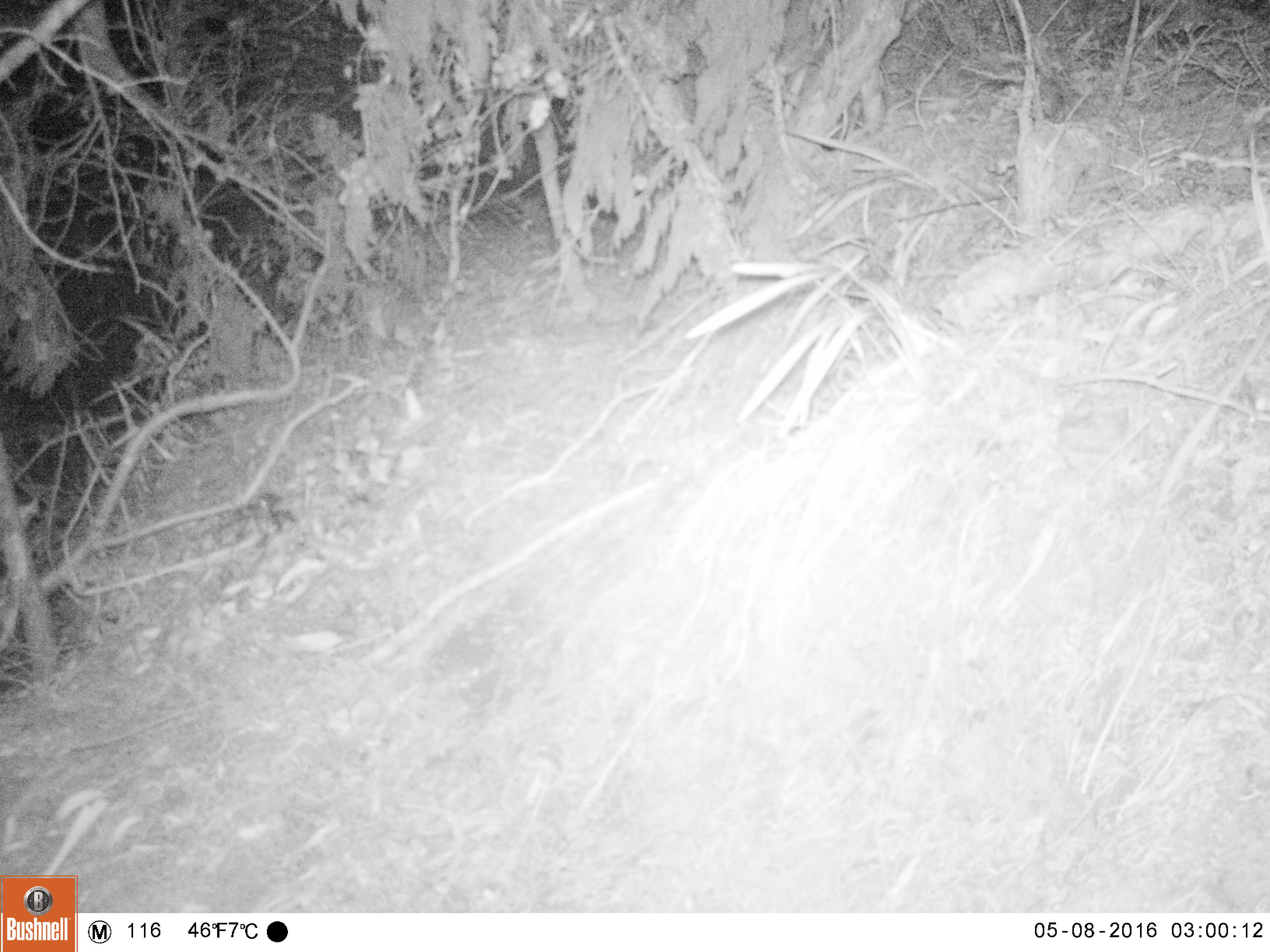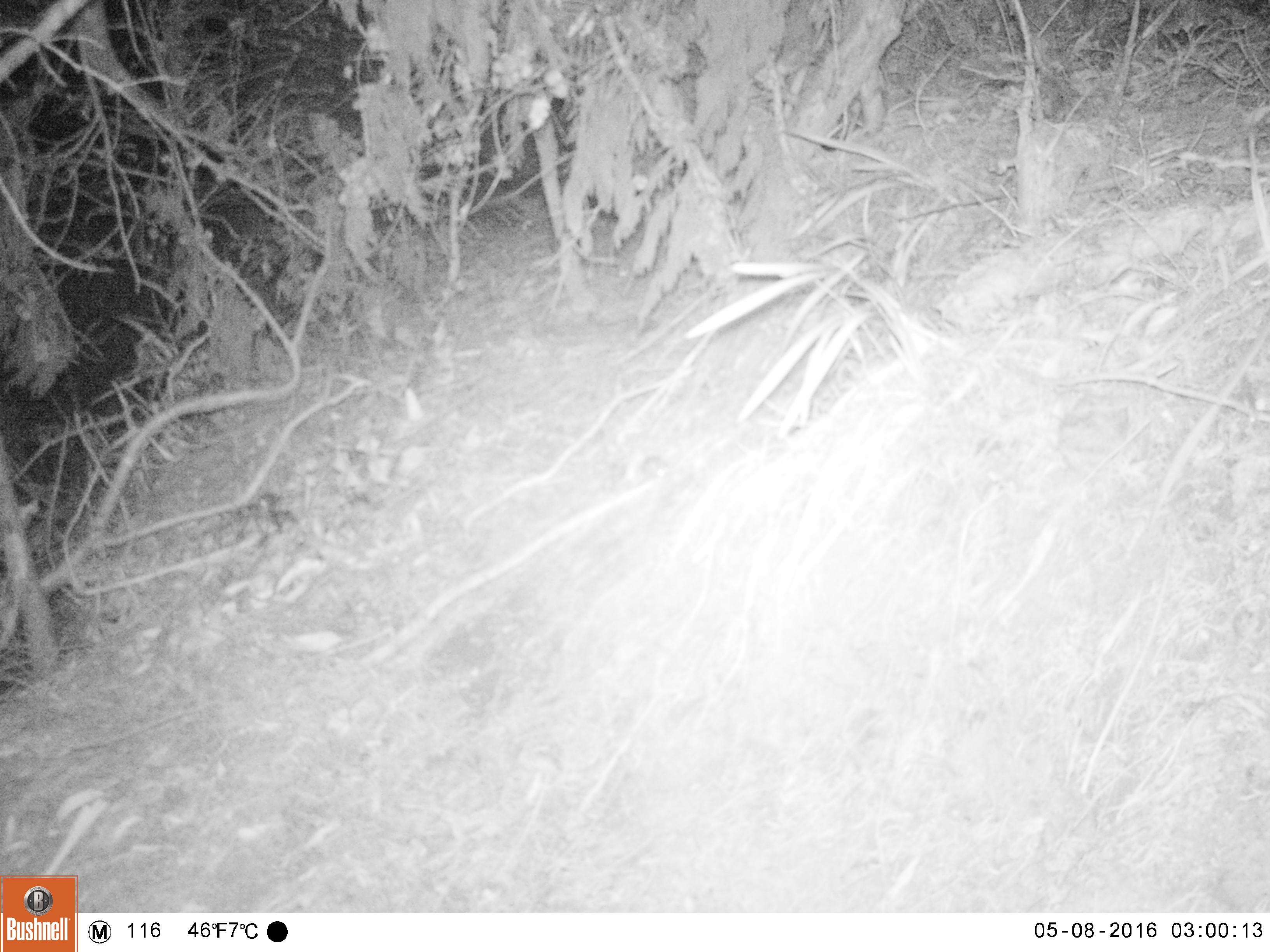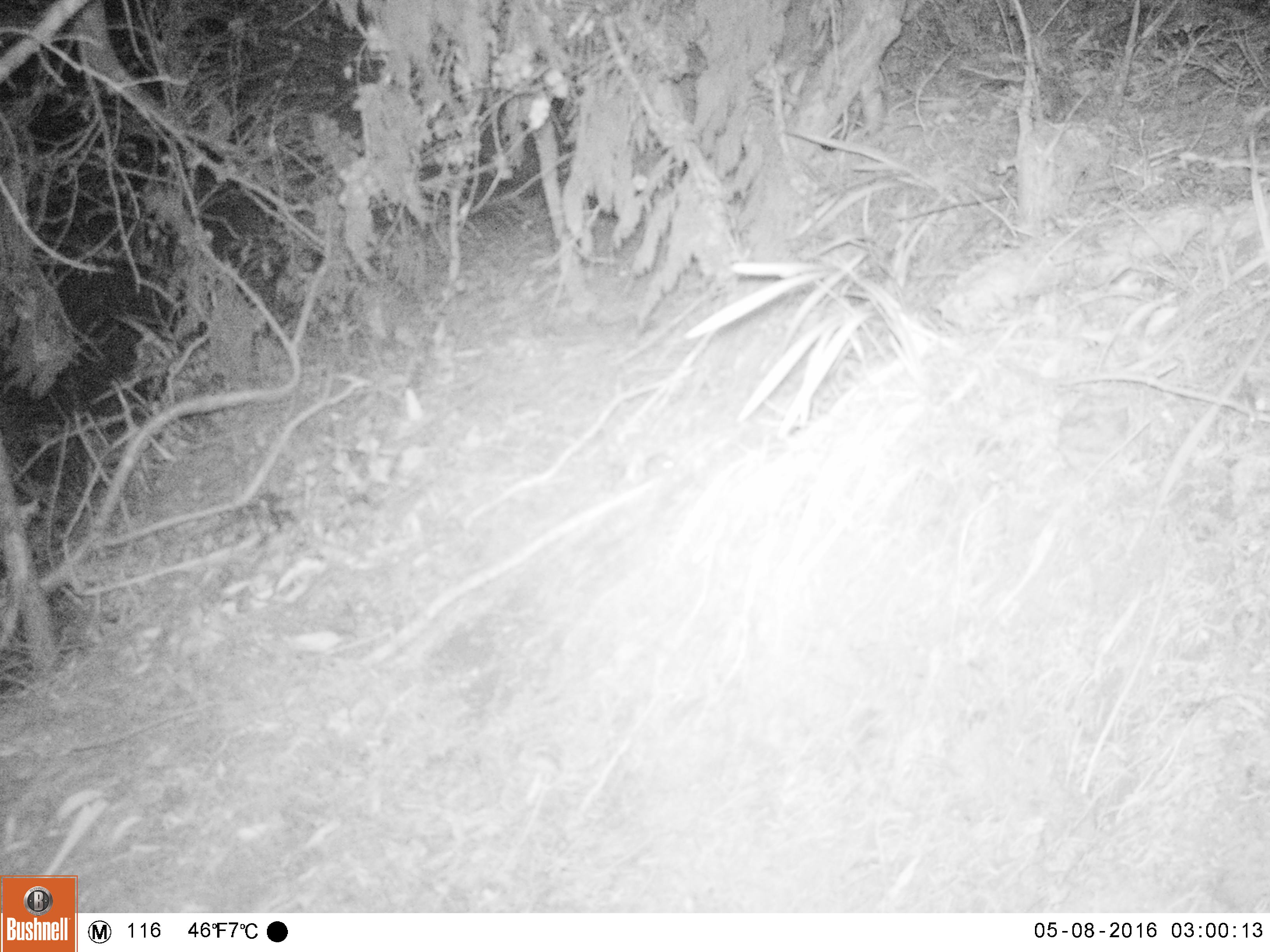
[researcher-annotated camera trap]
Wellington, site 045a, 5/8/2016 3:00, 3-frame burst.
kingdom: Animalia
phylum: Chordata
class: Mammalia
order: Rodentia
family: Muridae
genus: Mus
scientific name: Mus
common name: mouse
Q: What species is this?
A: Mouse (Mus).